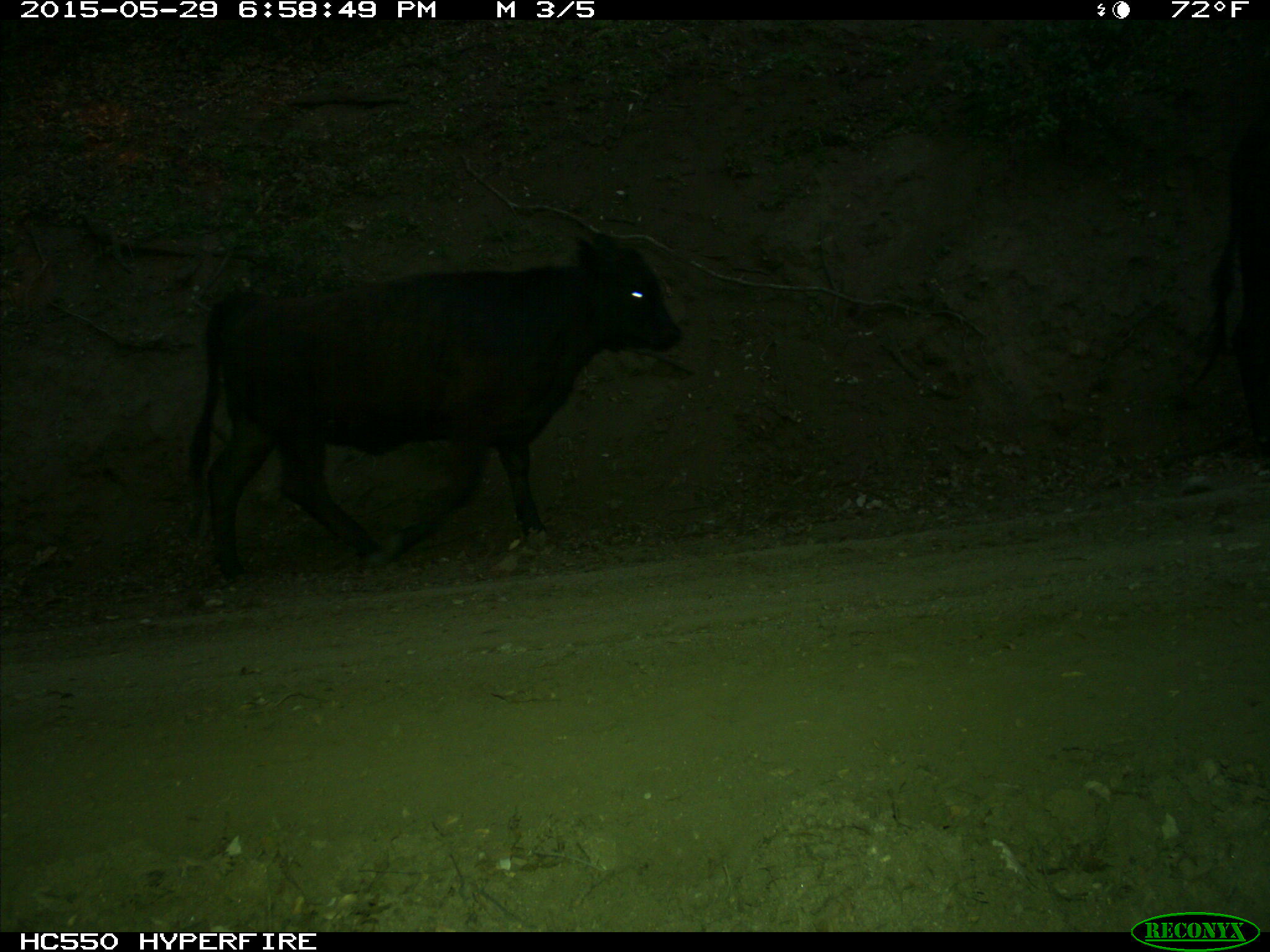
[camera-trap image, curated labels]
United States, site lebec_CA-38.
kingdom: Animalia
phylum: Chordata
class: Mammalia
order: Artiodactyla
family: Bovidae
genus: Bos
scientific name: Bos taurus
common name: domestic cow